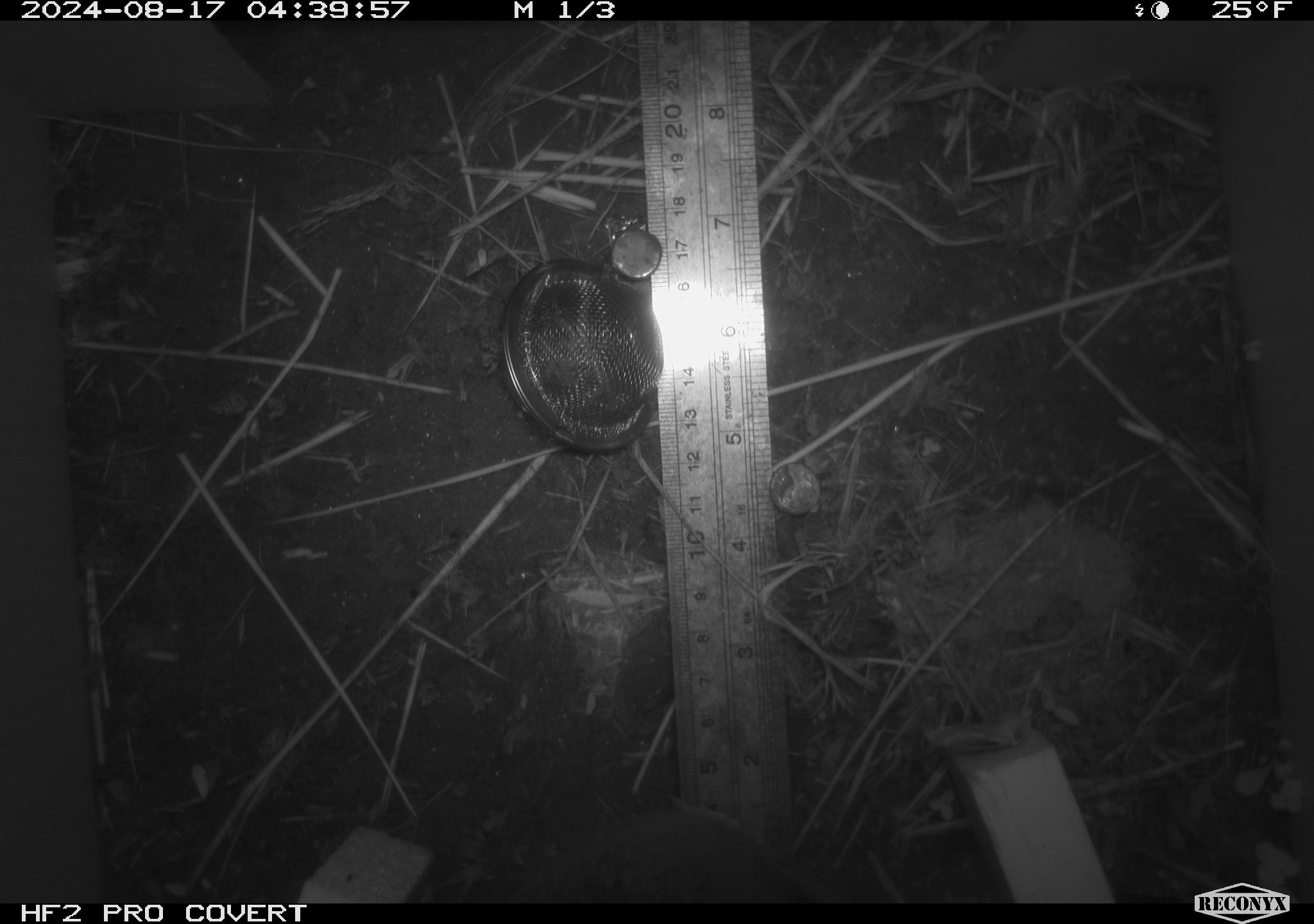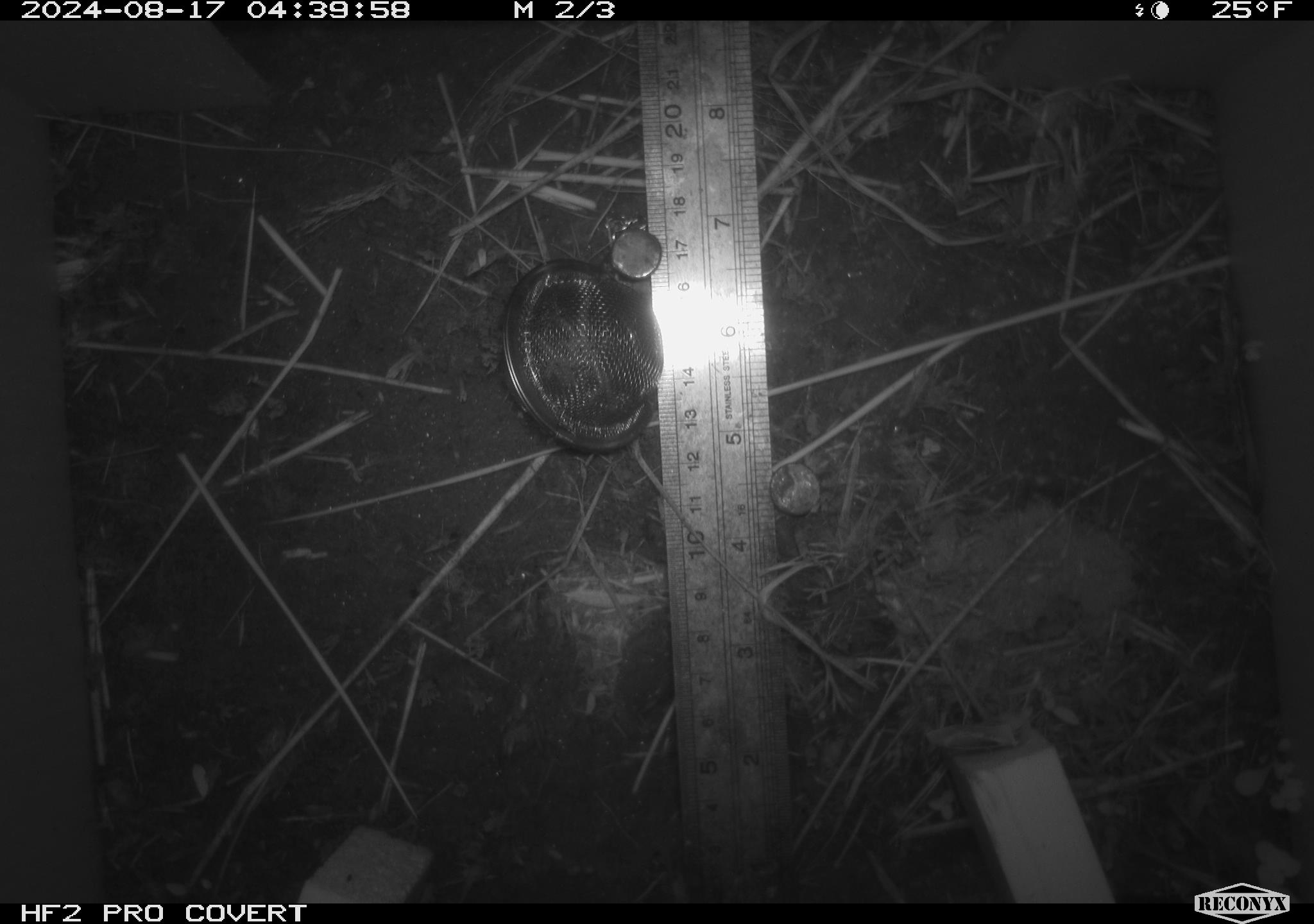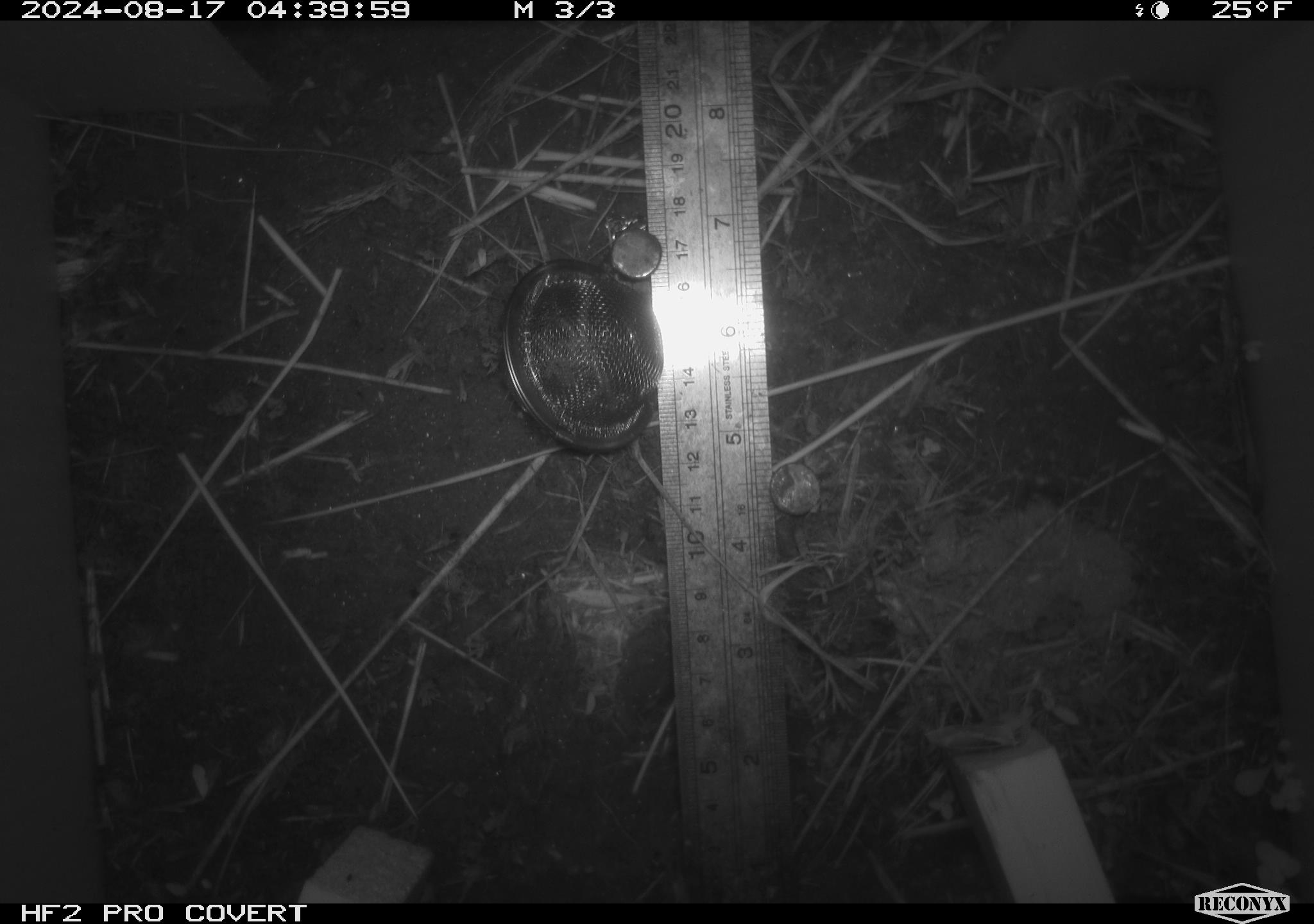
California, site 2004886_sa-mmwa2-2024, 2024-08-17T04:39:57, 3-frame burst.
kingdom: Animalia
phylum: Chordata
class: Mammalia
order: Rodentia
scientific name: Rodentia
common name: mouse species